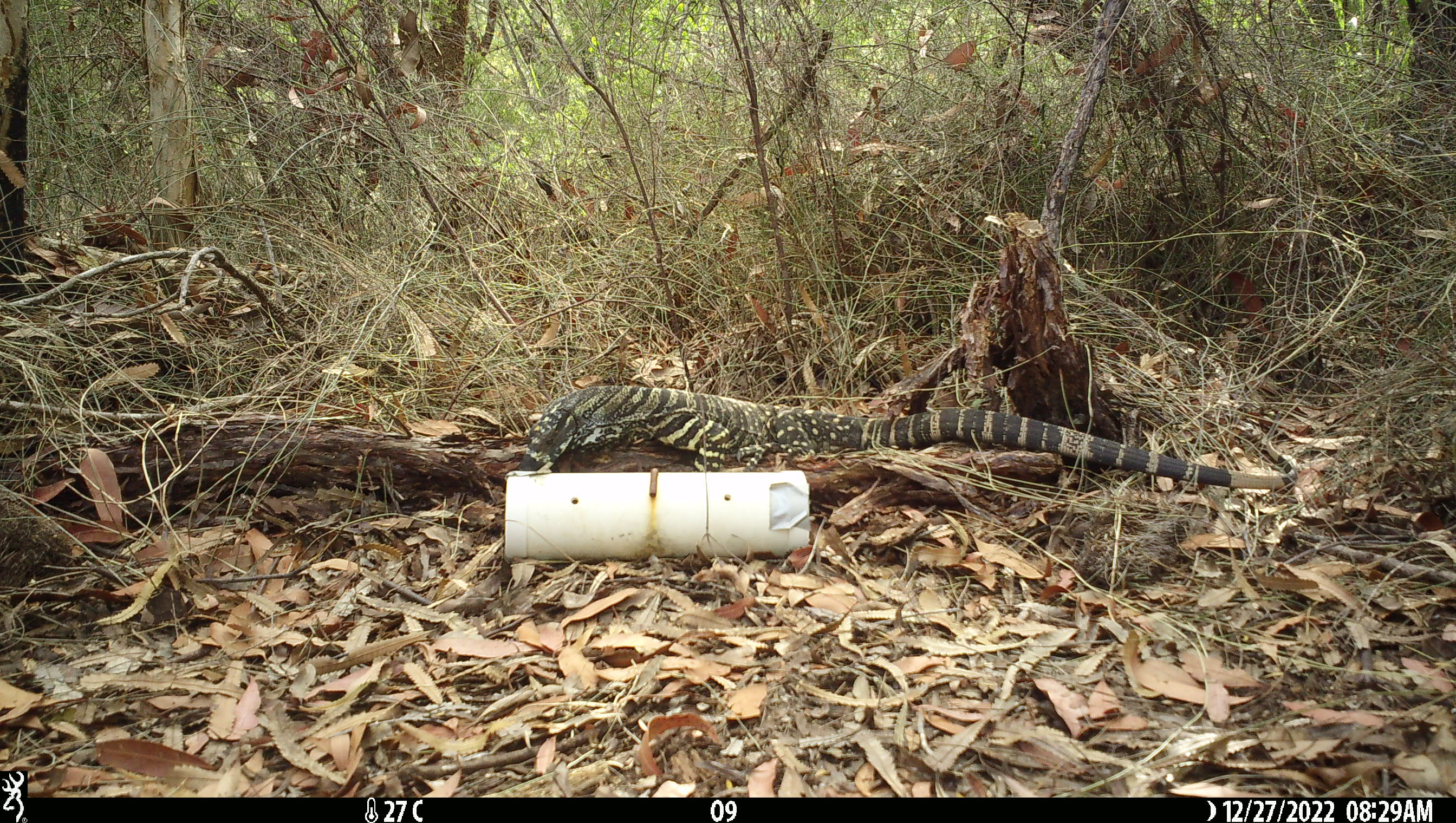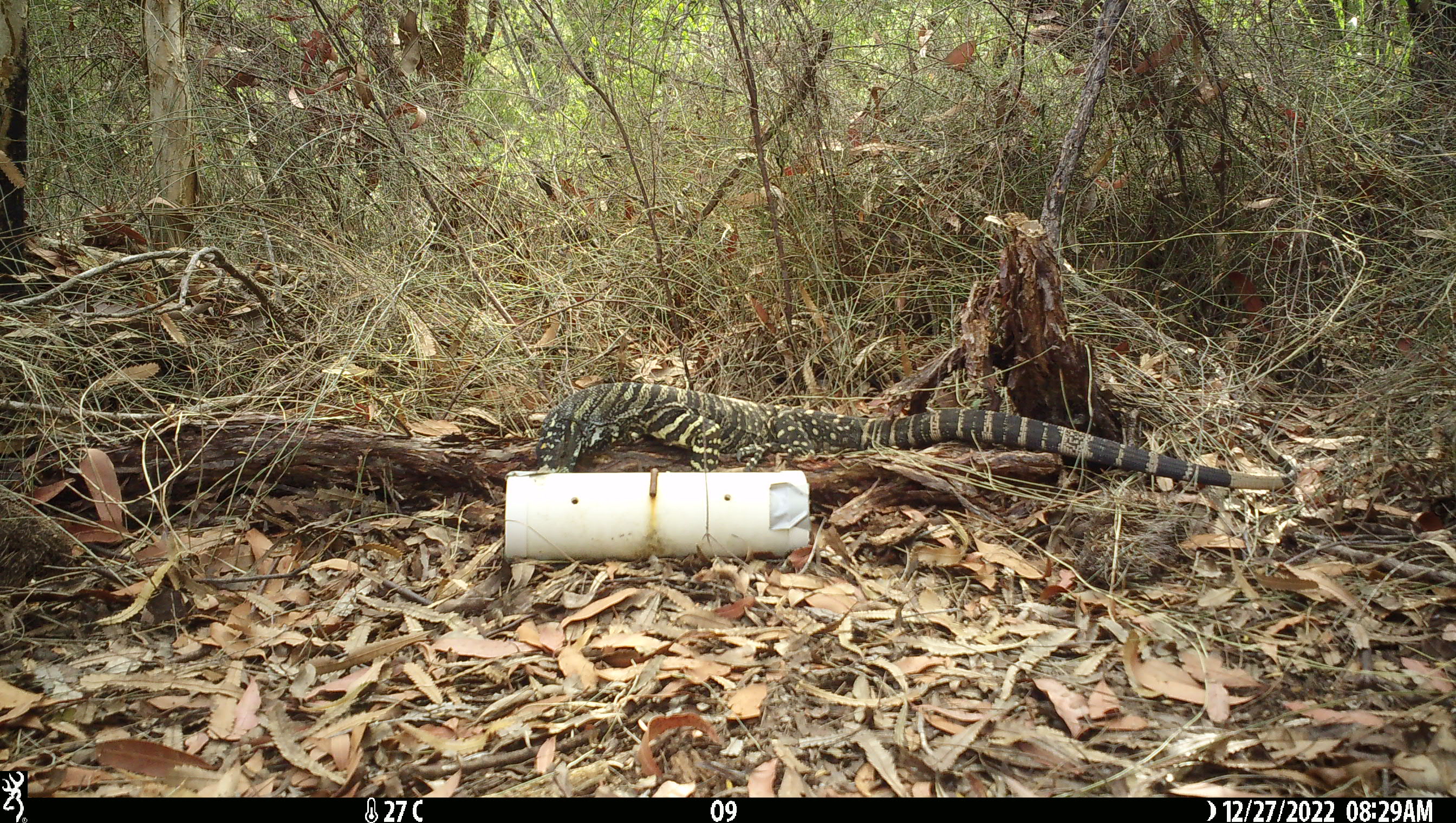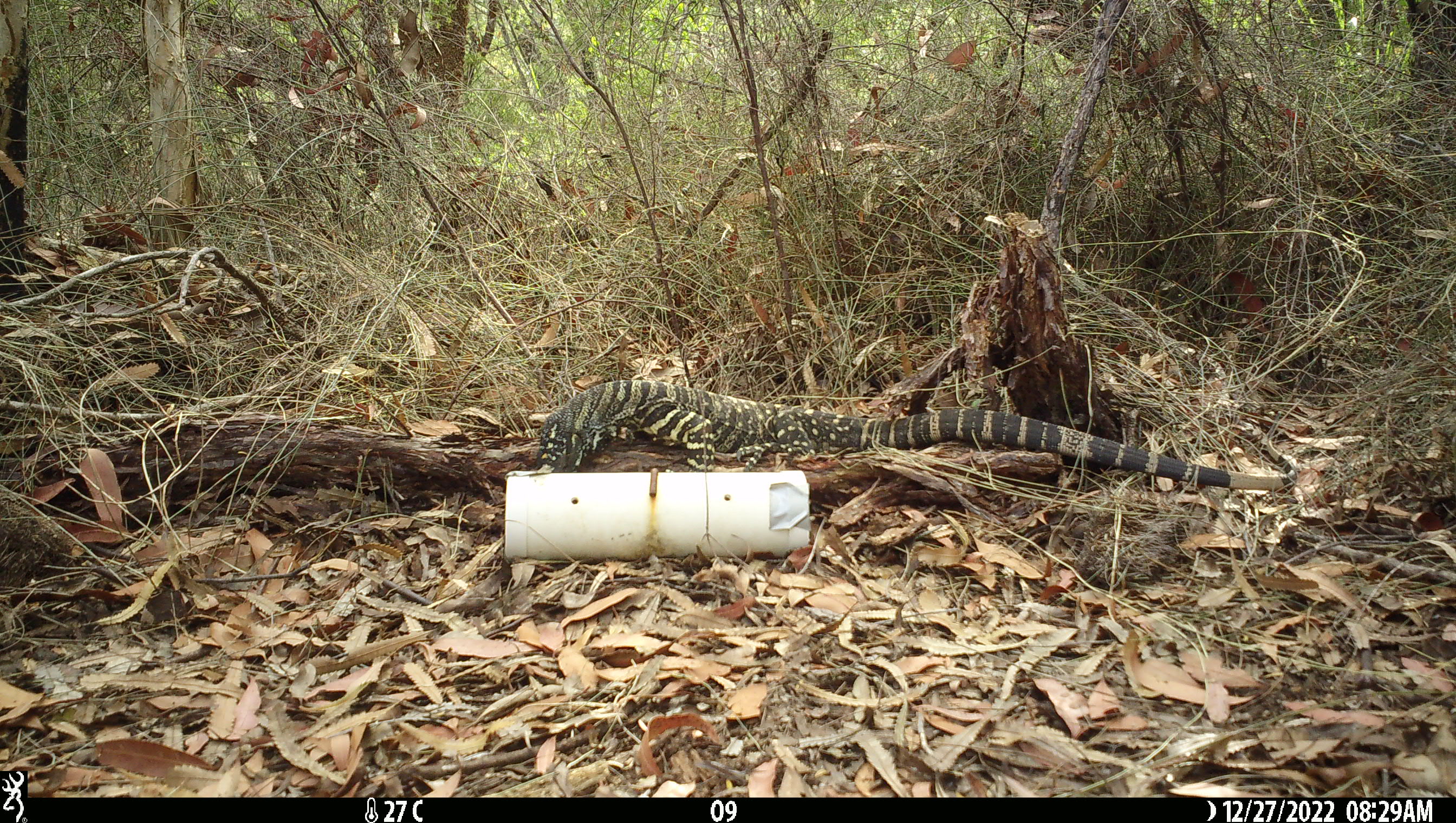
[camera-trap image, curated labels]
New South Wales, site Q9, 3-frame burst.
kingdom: Animalia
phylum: Chordata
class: Reptilia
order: Squamata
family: Varanidae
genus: Varanus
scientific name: Varanus varius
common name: lace monitor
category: goanna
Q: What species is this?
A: Goanna (lace monitor) (Varanus varius).